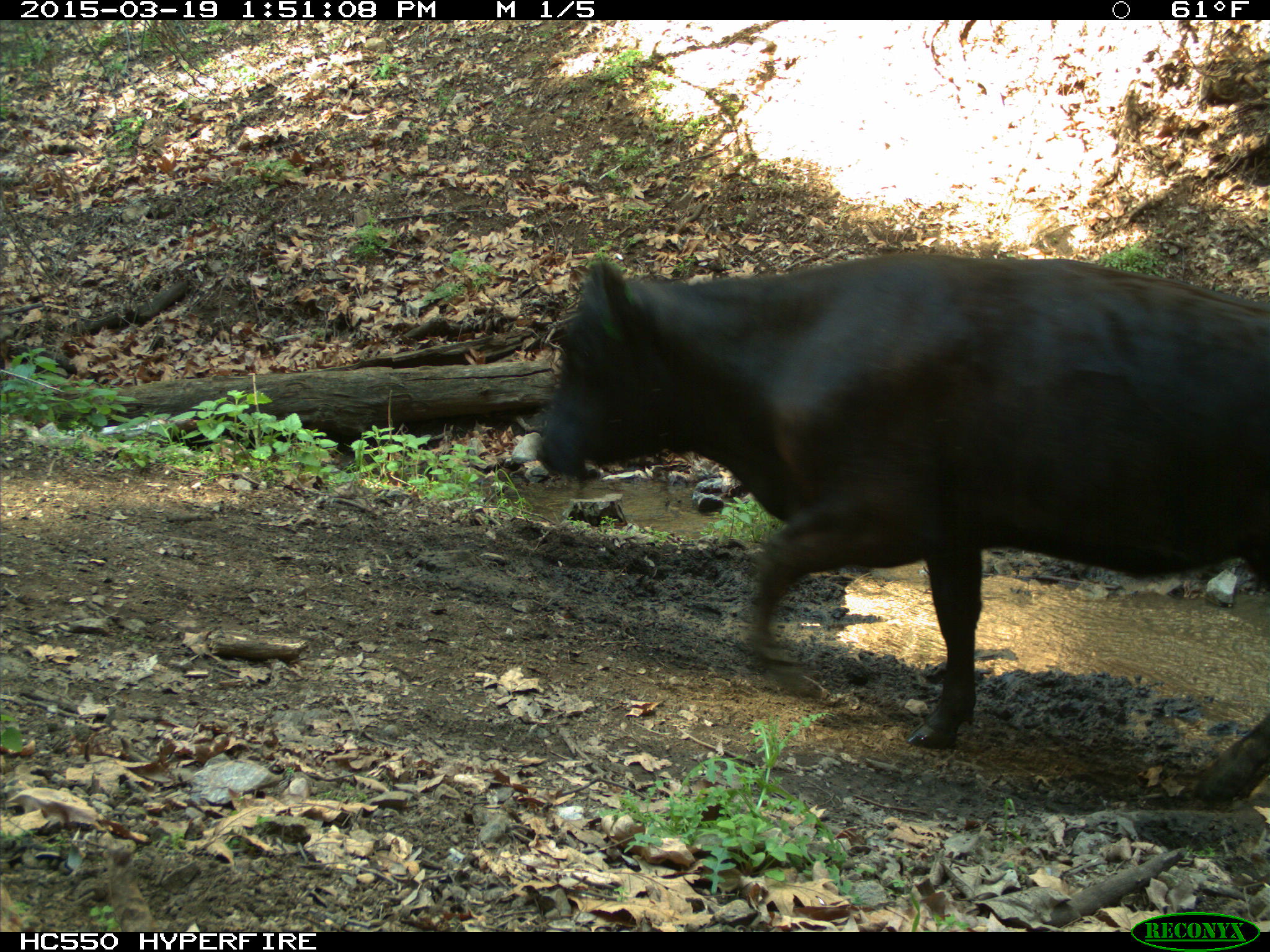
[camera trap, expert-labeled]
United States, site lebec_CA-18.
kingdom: Animalia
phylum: Chordata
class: Mammalia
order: Artiodactyla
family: Bovidae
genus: Bos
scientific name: Bos taurus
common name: domestic cow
Bos taurus (domestic cow).